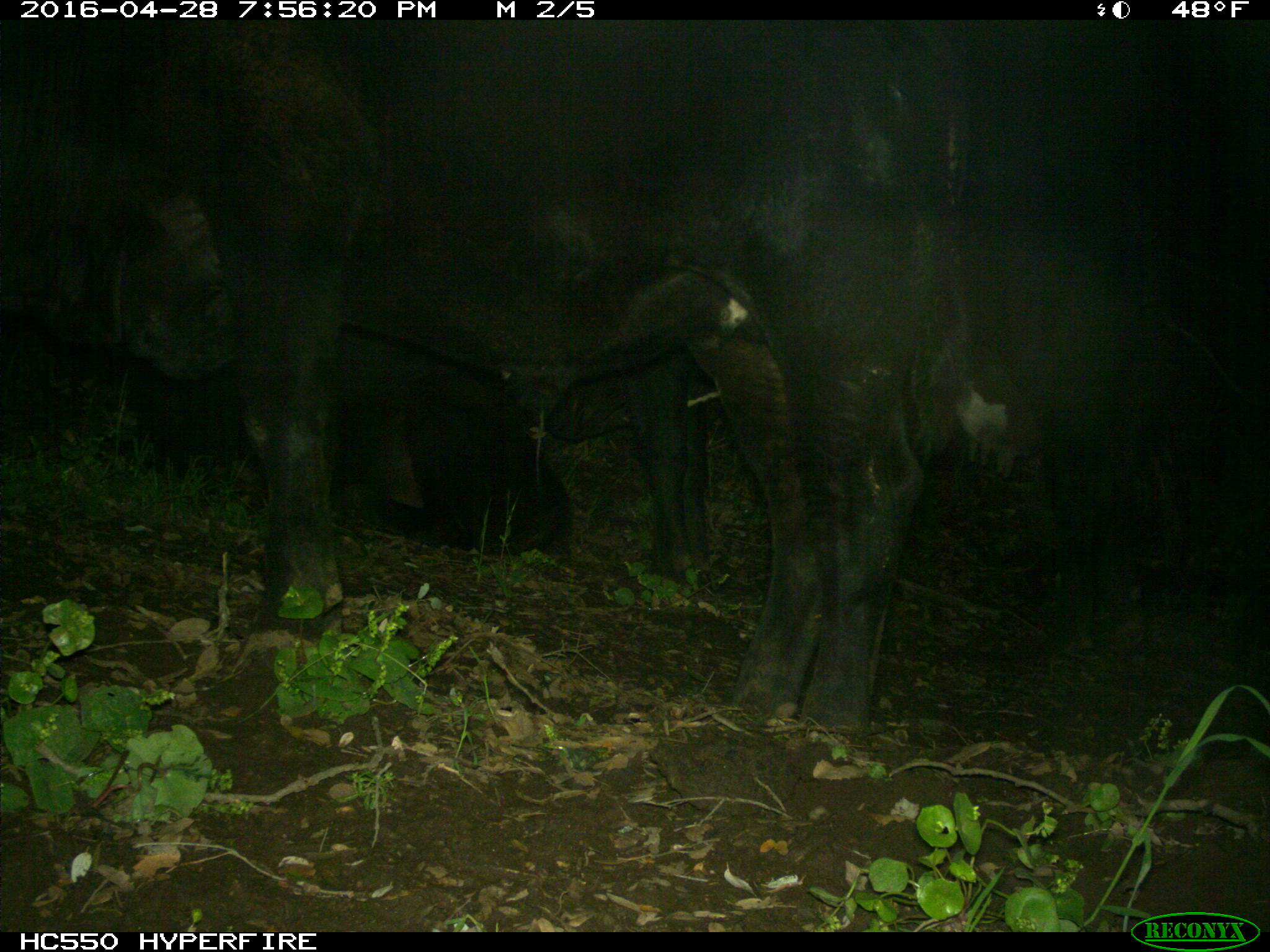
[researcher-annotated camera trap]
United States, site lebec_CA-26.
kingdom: Animalia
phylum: Chordata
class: Mammalia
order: Artiodactyla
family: Bovidae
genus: Bos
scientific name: Bos taurus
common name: domestic cow